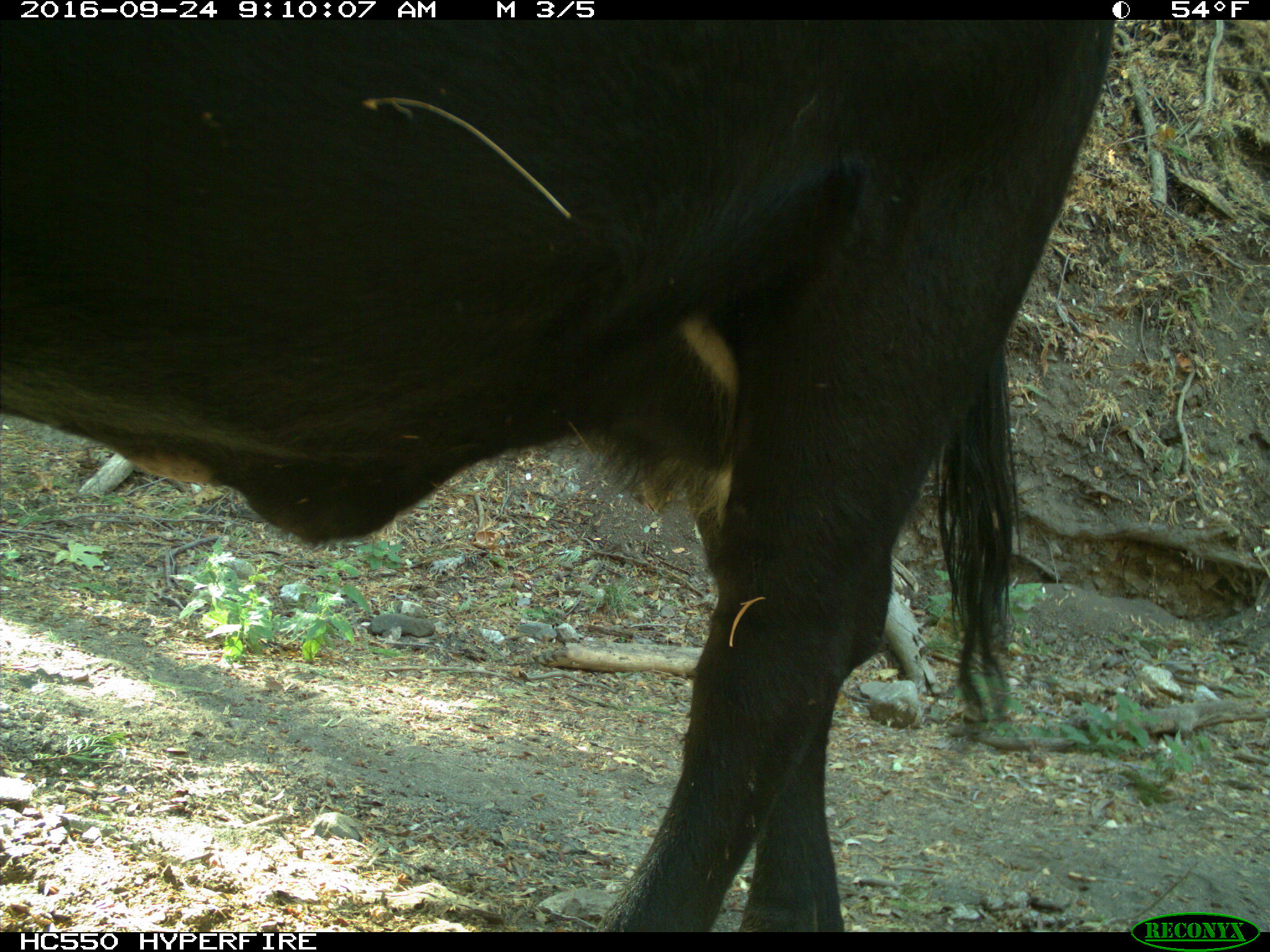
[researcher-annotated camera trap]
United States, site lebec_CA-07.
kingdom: Animalia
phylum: Chordata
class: Mammalia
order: Artiodactyla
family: Bovidae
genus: Bos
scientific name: Bos taurus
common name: domestic cow